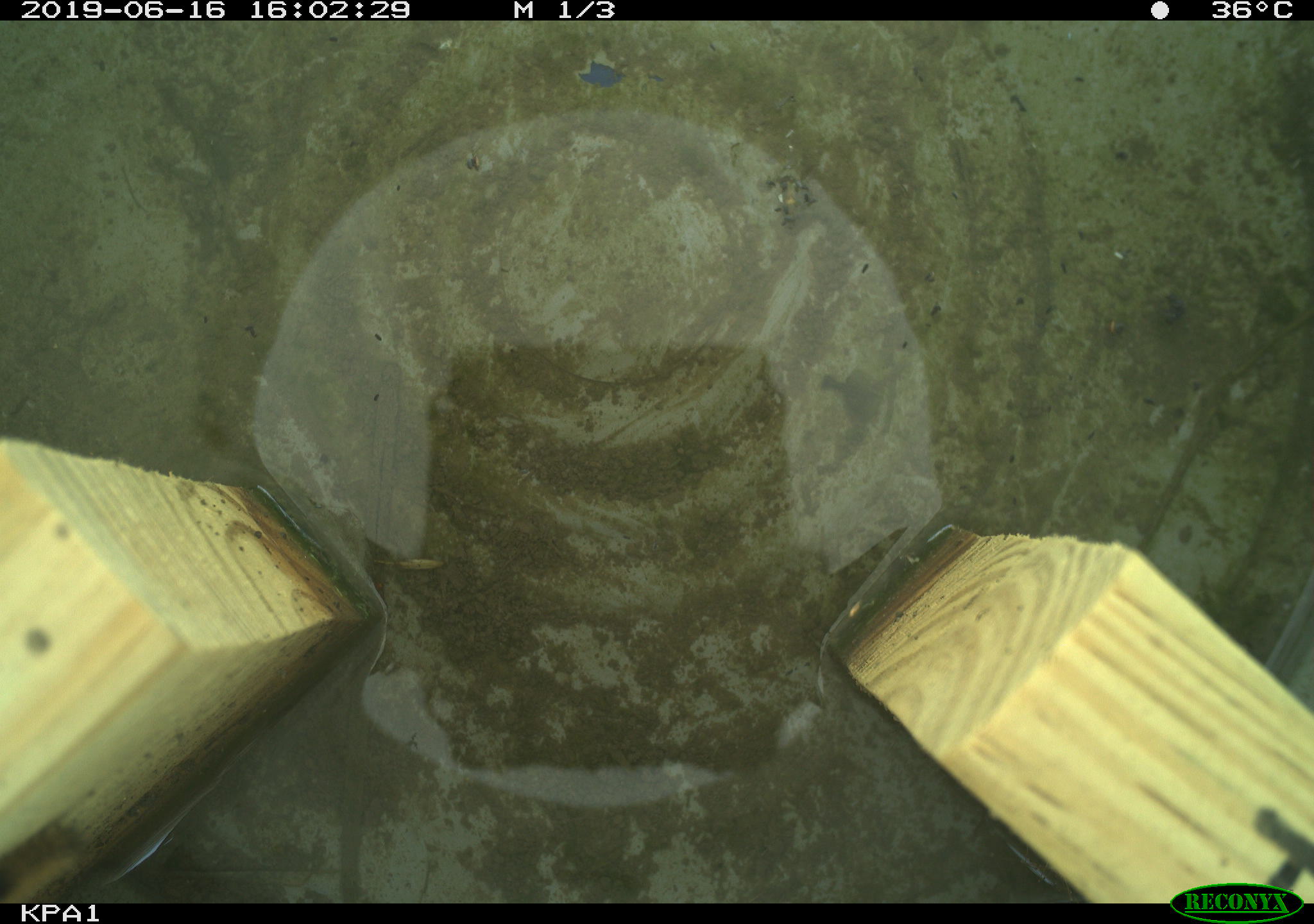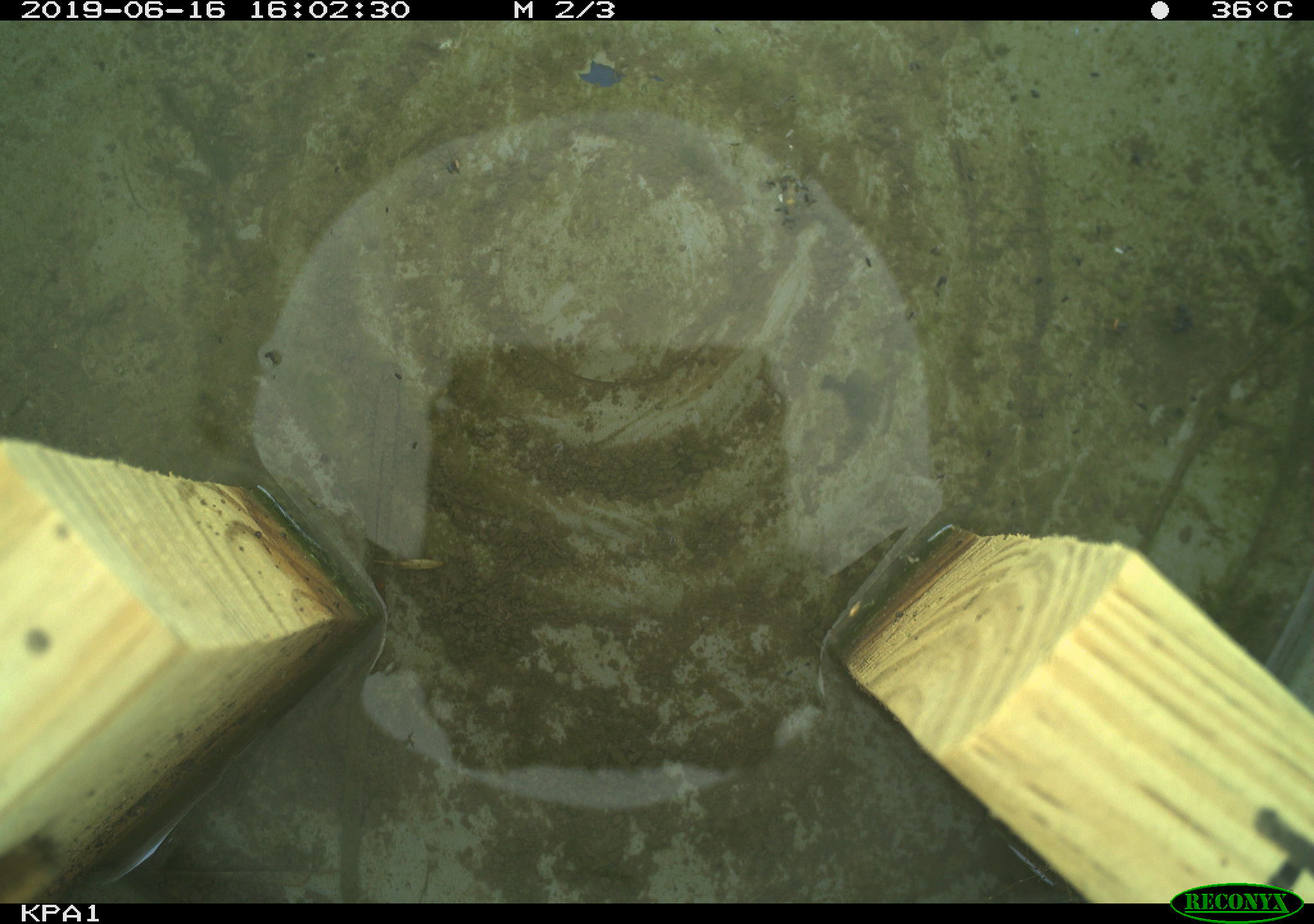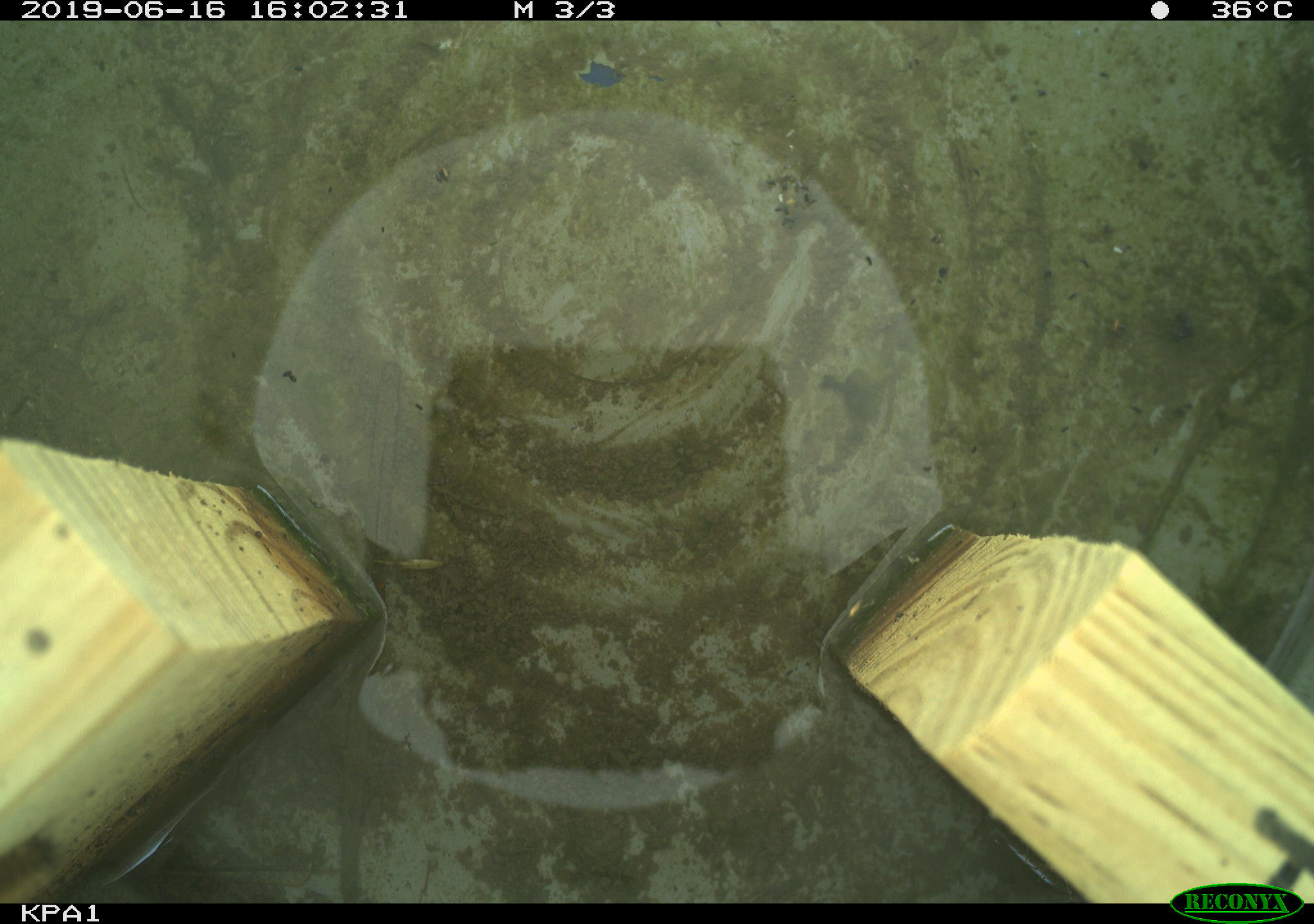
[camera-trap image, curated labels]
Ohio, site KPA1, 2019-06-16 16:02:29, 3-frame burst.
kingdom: Animalia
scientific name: Animalia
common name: animal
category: invertebrate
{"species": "invertebrate (animal) (Animalia)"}